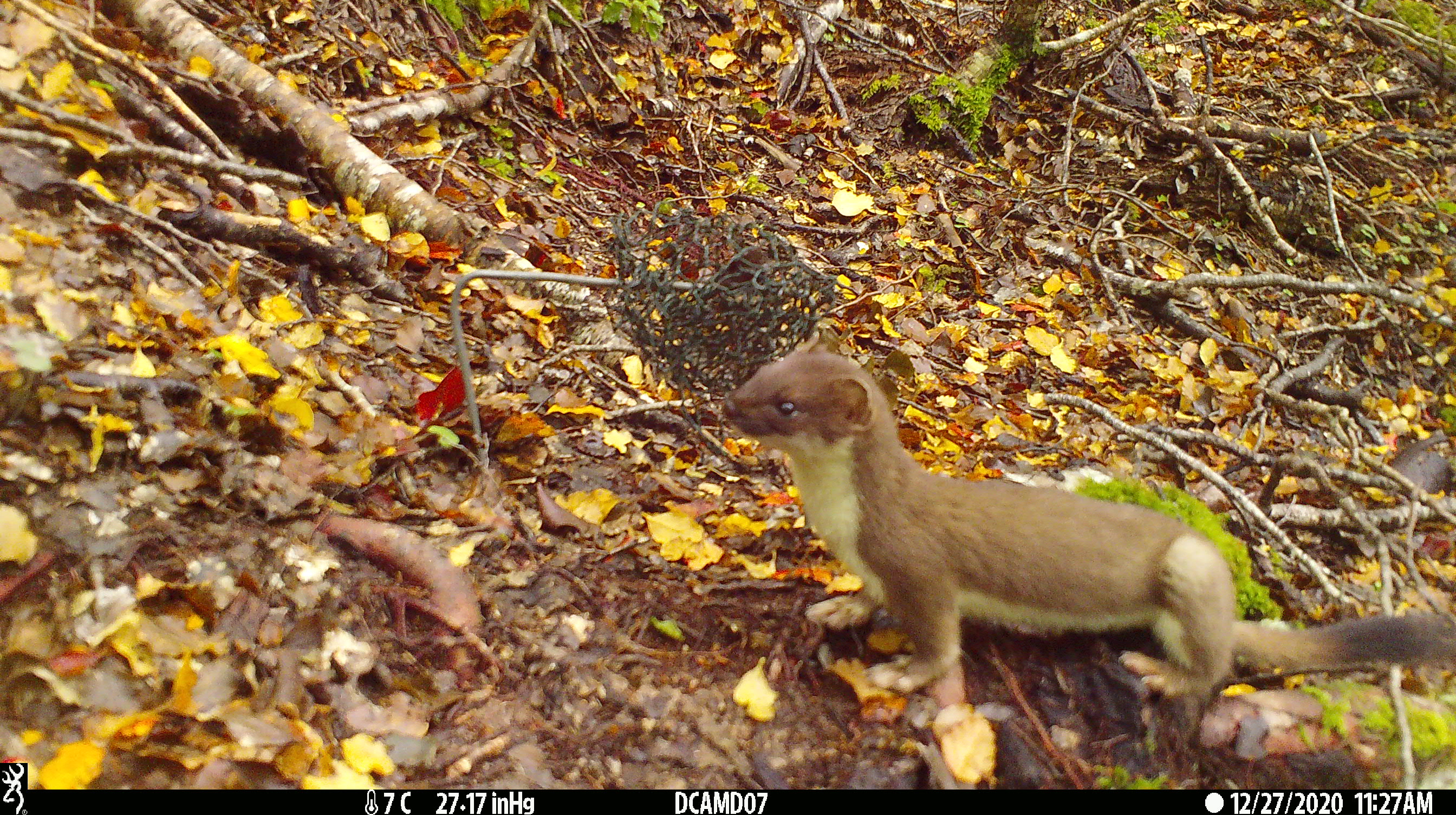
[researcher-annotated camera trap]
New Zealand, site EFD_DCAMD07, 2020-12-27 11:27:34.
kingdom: Animalia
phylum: Chordata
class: Mammalia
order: Carnivora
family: Mustelidae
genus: Mustela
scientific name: Mustela erminea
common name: stoat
Stoat (Mustela erminea).